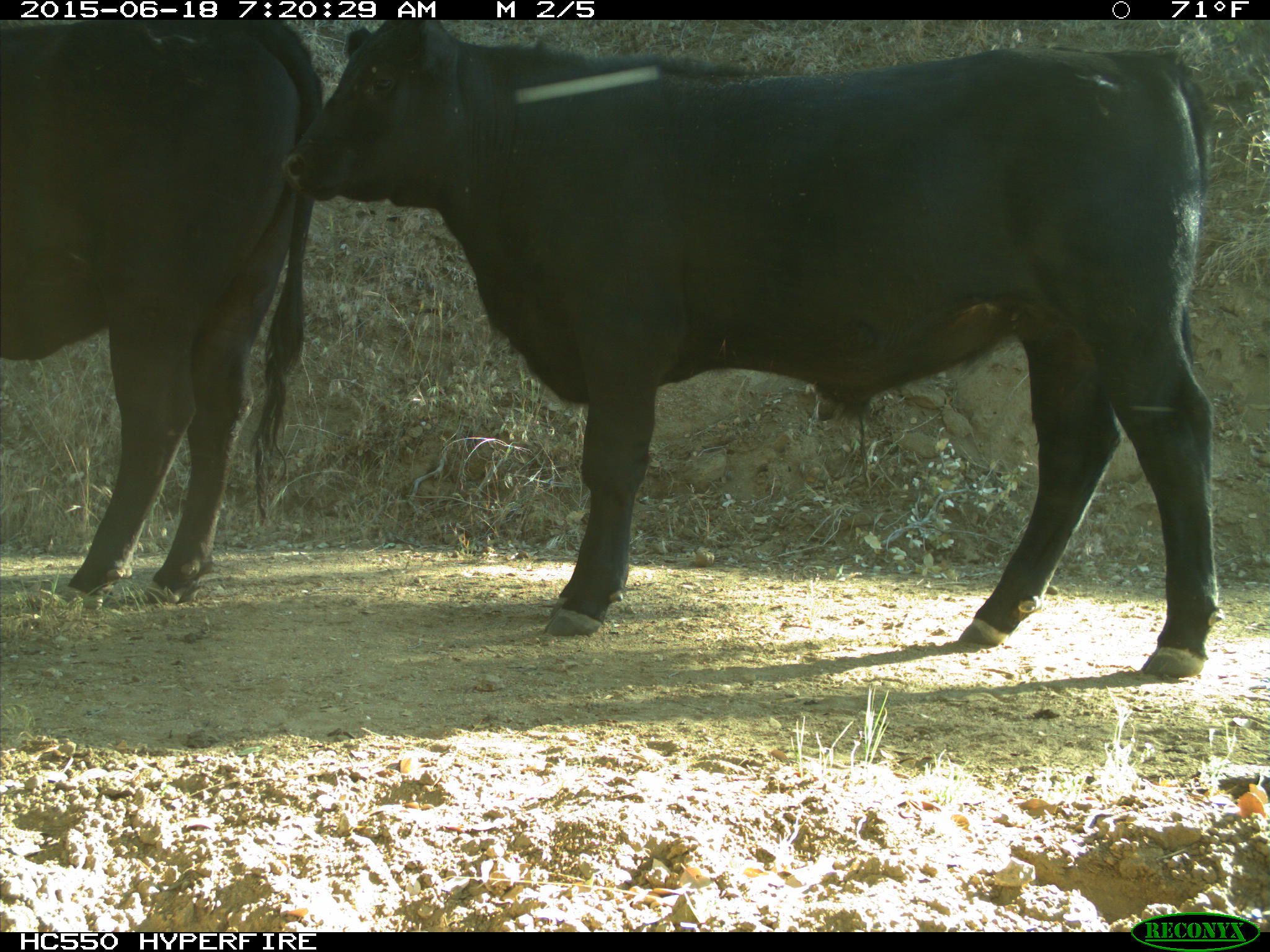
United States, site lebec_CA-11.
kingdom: Animalia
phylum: Chordata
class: Mammalia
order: Artiodactyla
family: Bovidae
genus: Bos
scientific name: Bos taurus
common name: domestic cow